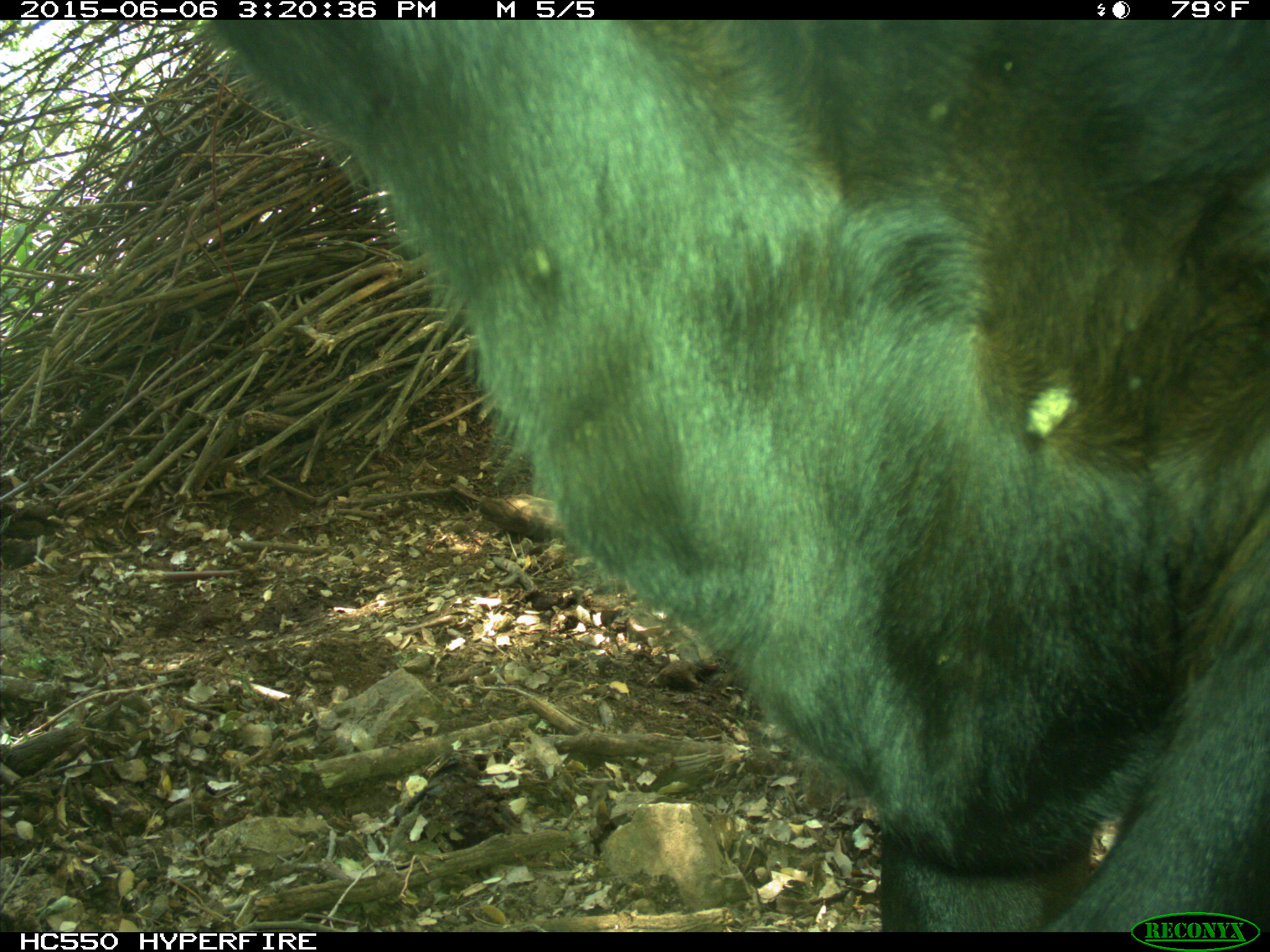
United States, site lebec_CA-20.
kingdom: Animalia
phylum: Chordata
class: Mammalia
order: Artiodactyla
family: Bovidae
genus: Bos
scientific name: Bos taurus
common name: domestic cow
Bos taurus (domestic cow).